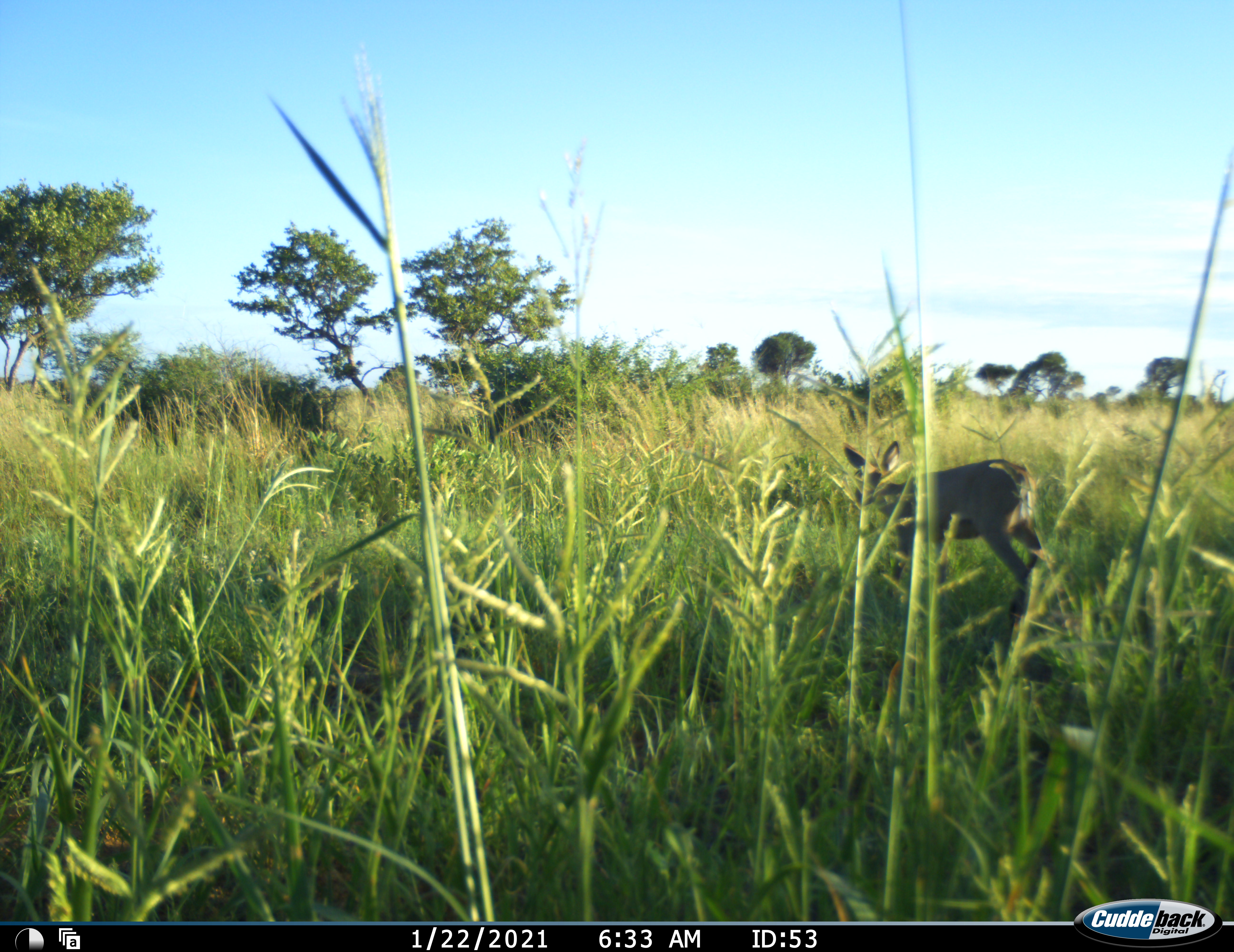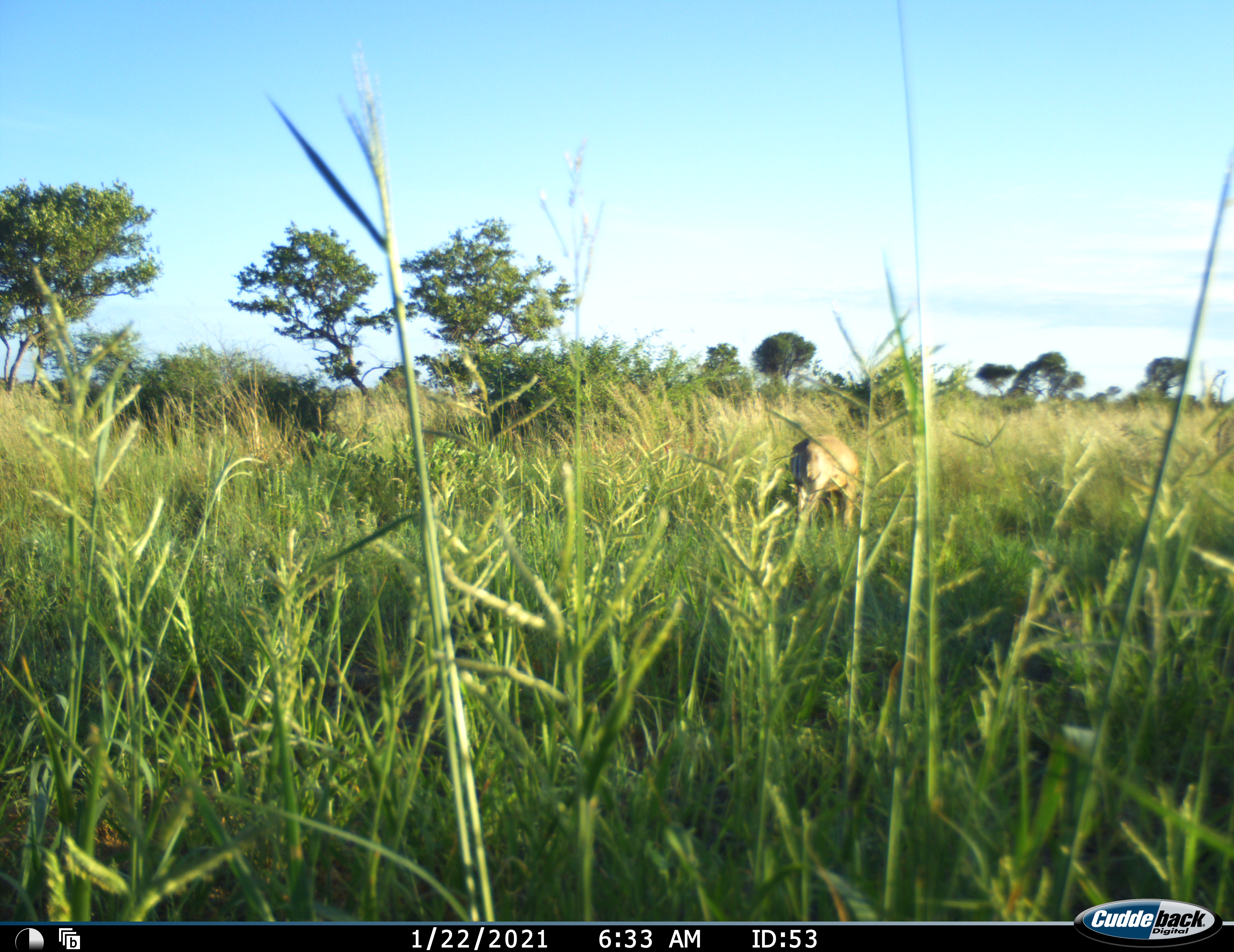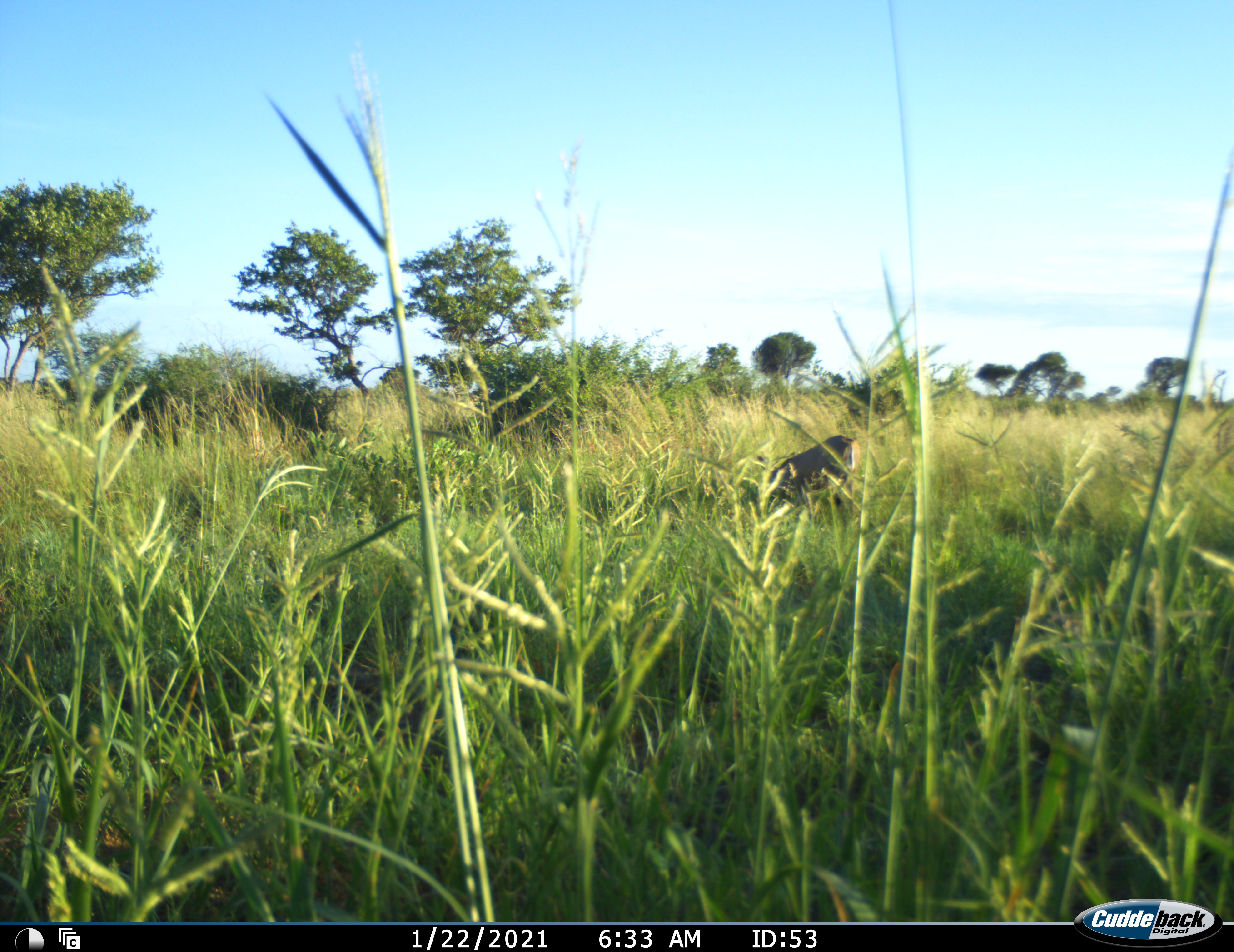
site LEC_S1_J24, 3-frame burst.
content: unidentified animal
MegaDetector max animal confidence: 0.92